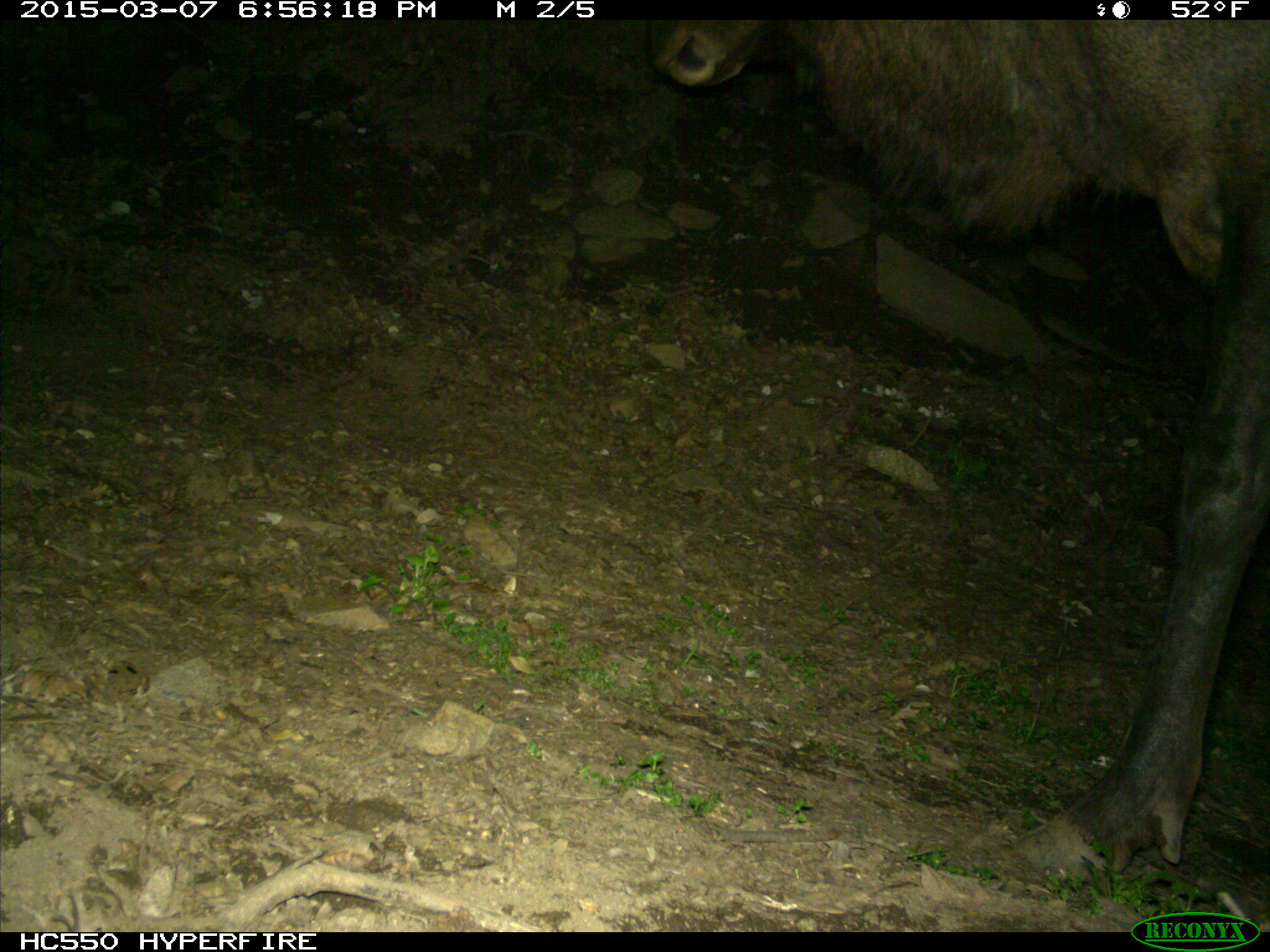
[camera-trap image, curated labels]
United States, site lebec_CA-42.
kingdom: Animalia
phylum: Chordata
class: Mammalia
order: Artiodactyla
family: Cervidae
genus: Cervus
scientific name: Cervus canadensis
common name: elk